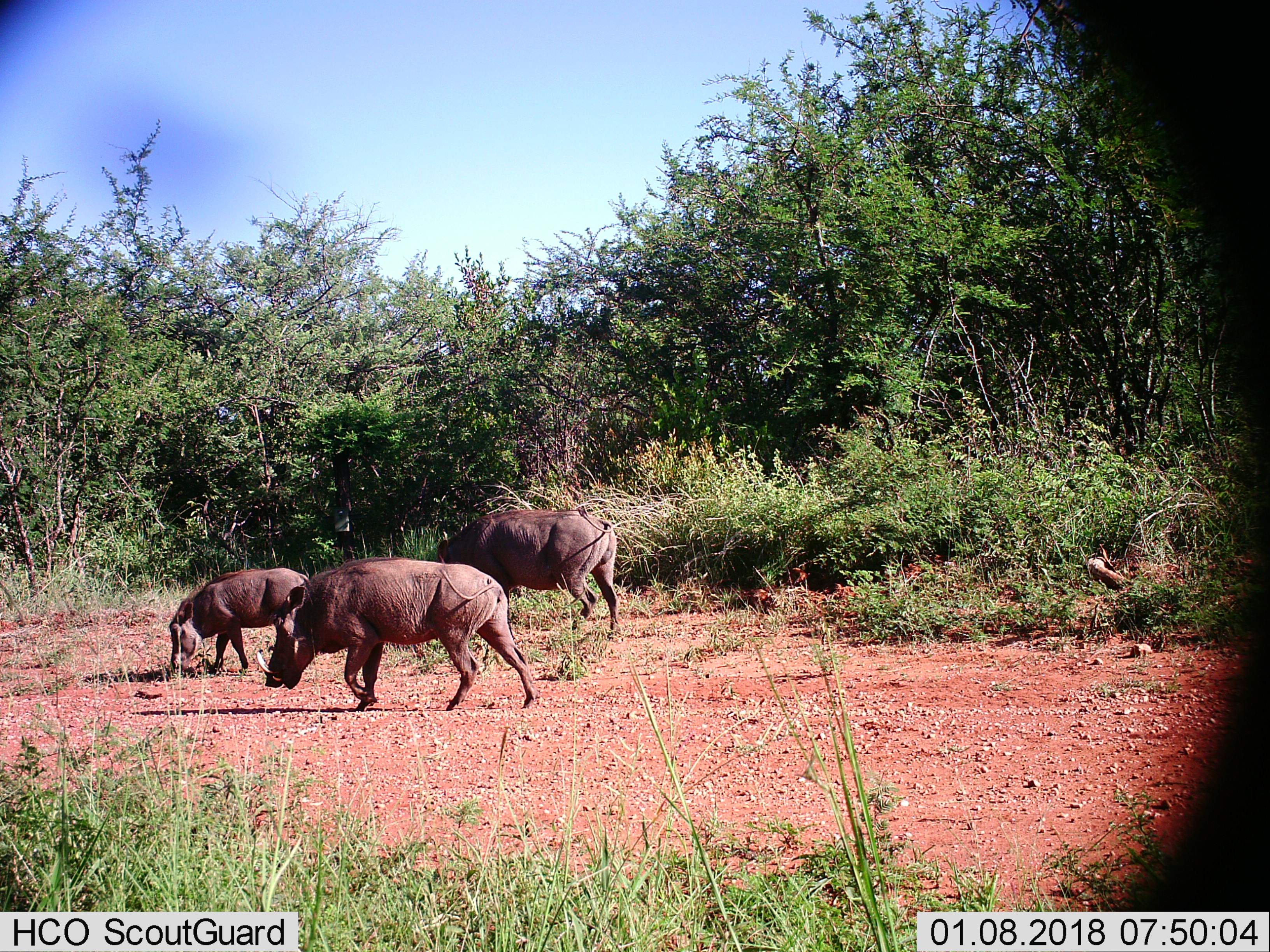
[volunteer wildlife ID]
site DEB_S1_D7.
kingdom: Animalia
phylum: Chordata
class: Mammalia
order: Artiodactyla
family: Suidae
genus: Phacochoerus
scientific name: Phacochoerus africanus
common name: warthog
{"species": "warthog (Phacochoerus africanus)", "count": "3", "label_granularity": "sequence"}